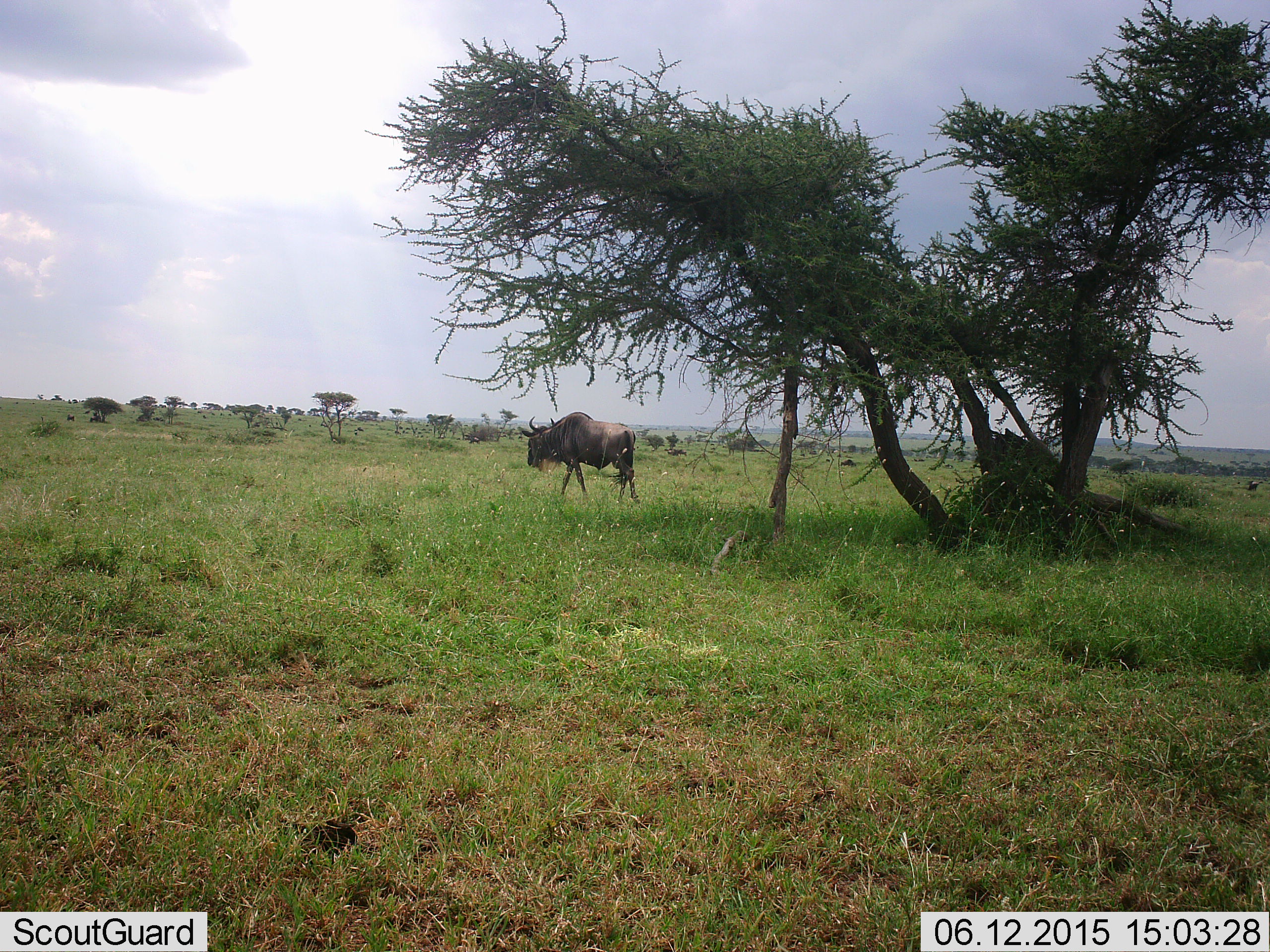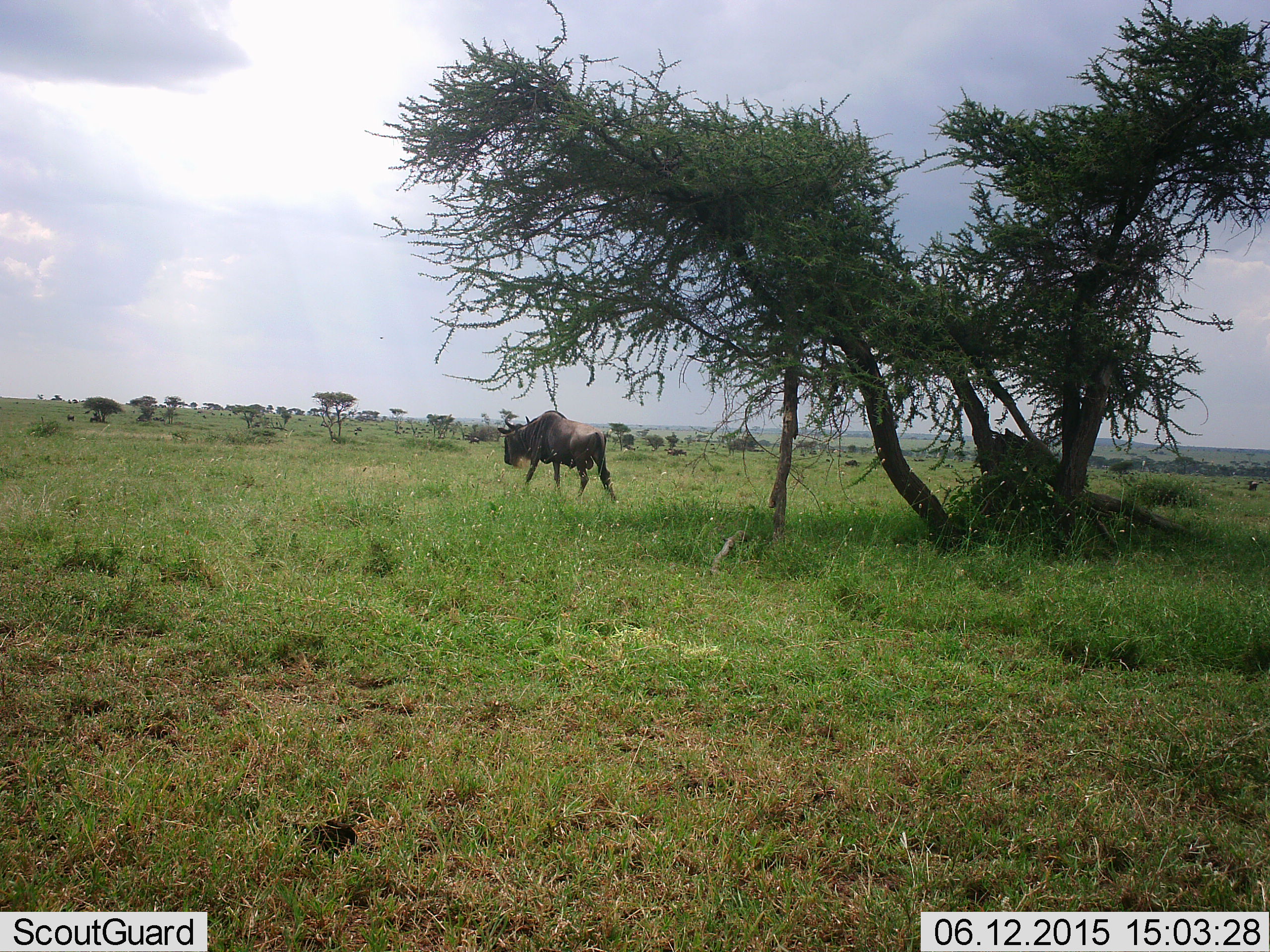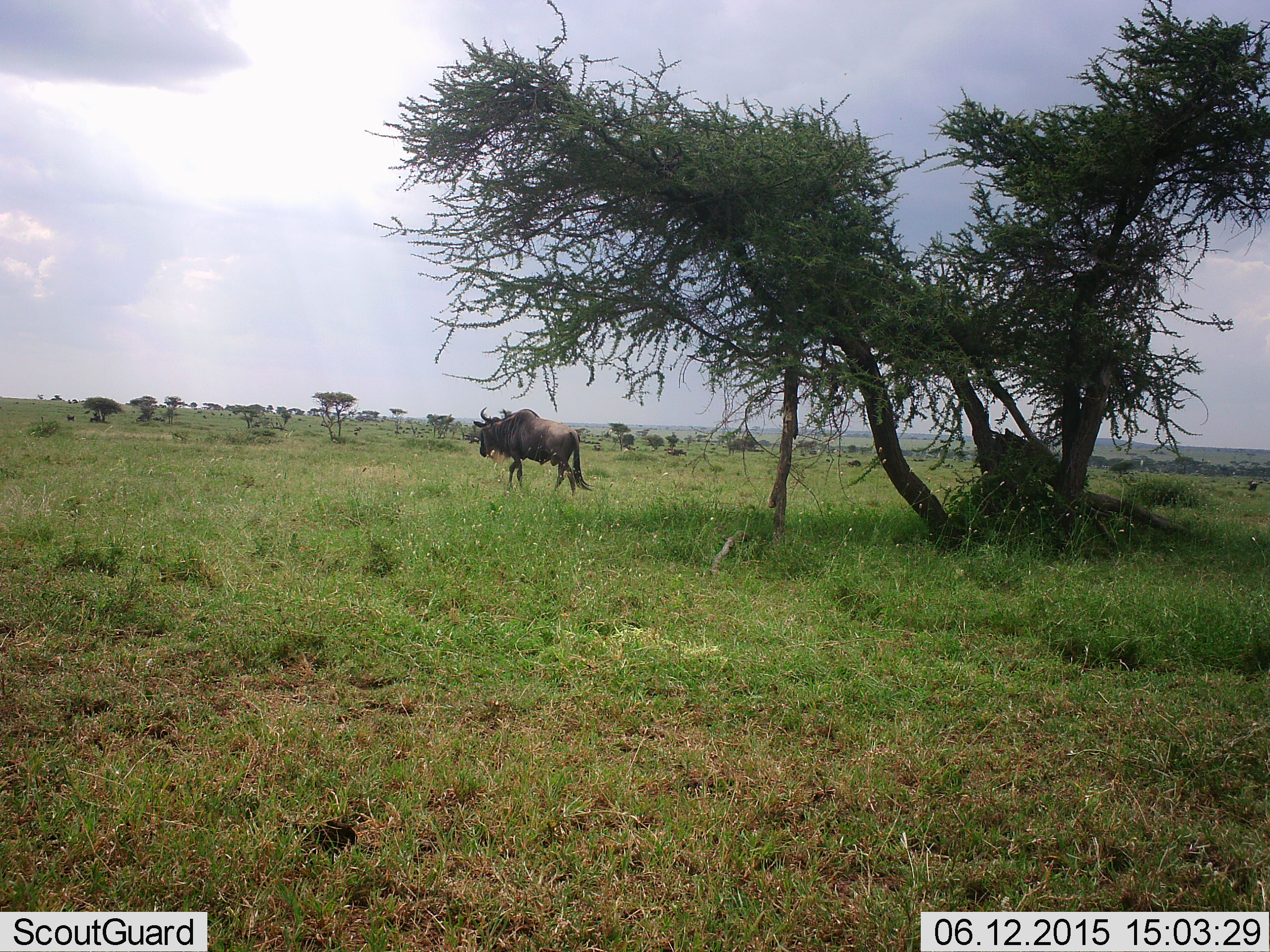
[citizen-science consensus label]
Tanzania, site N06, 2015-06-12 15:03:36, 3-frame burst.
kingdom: Animalia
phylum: Chordata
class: Mammalia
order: Artiodactyla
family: Bovidae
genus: Connochaetes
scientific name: Connochaetes taurinus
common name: blue wildebeest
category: wildebeest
Wildebeest (blue wildebeest) (Connochaetes taurinus), count 1. Behavior (volunteer vote fractions): standing 20%, resting 0%, moving 100%, interacting 0%. Young present (vote fraction): 0%. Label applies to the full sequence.